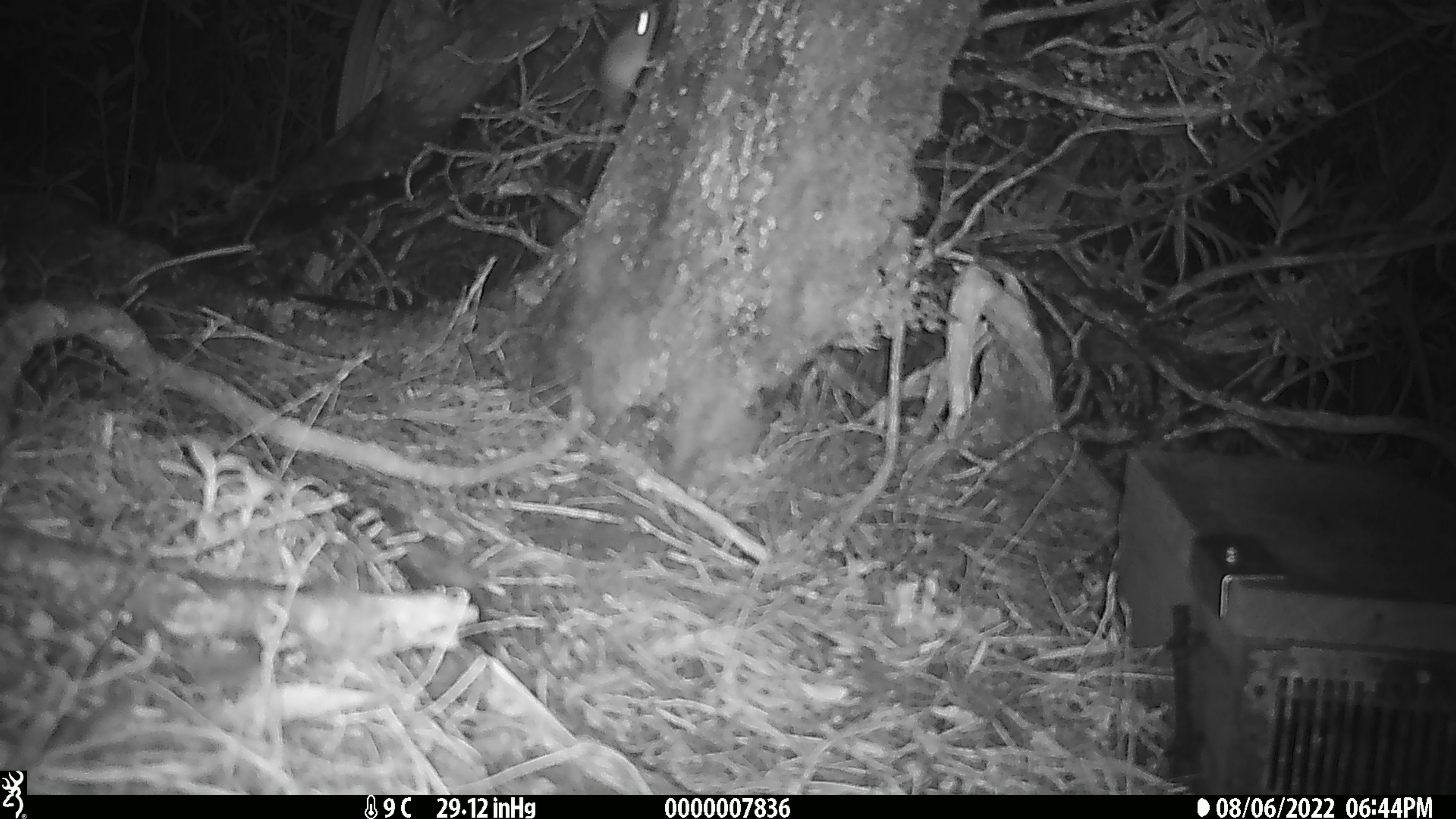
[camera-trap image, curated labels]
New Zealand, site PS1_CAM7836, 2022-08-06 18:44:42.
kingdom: Animalia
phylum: Chordata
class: Mammalia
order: Rodentia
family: Muridae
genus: Mus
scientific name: Mus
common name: mouse